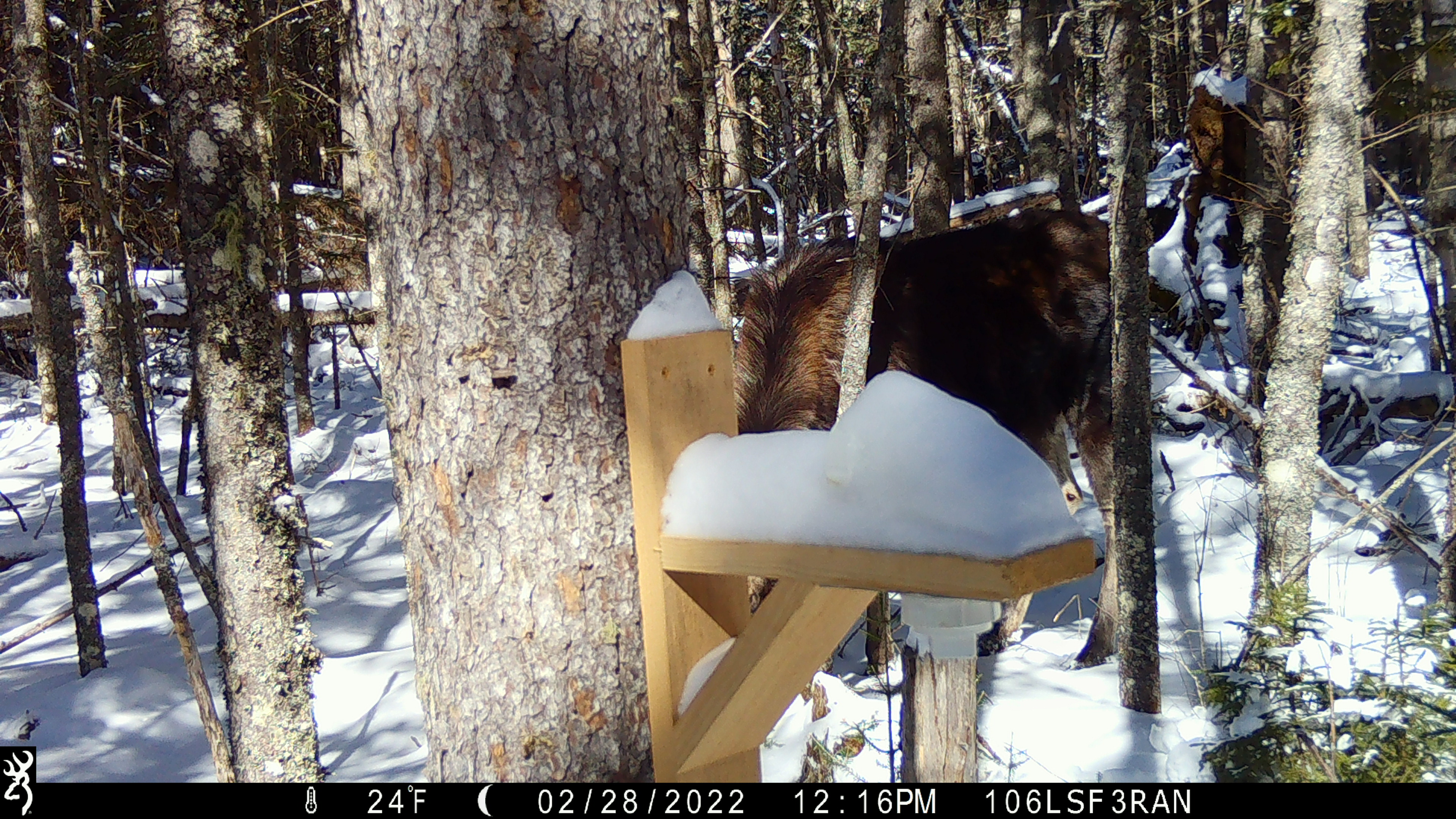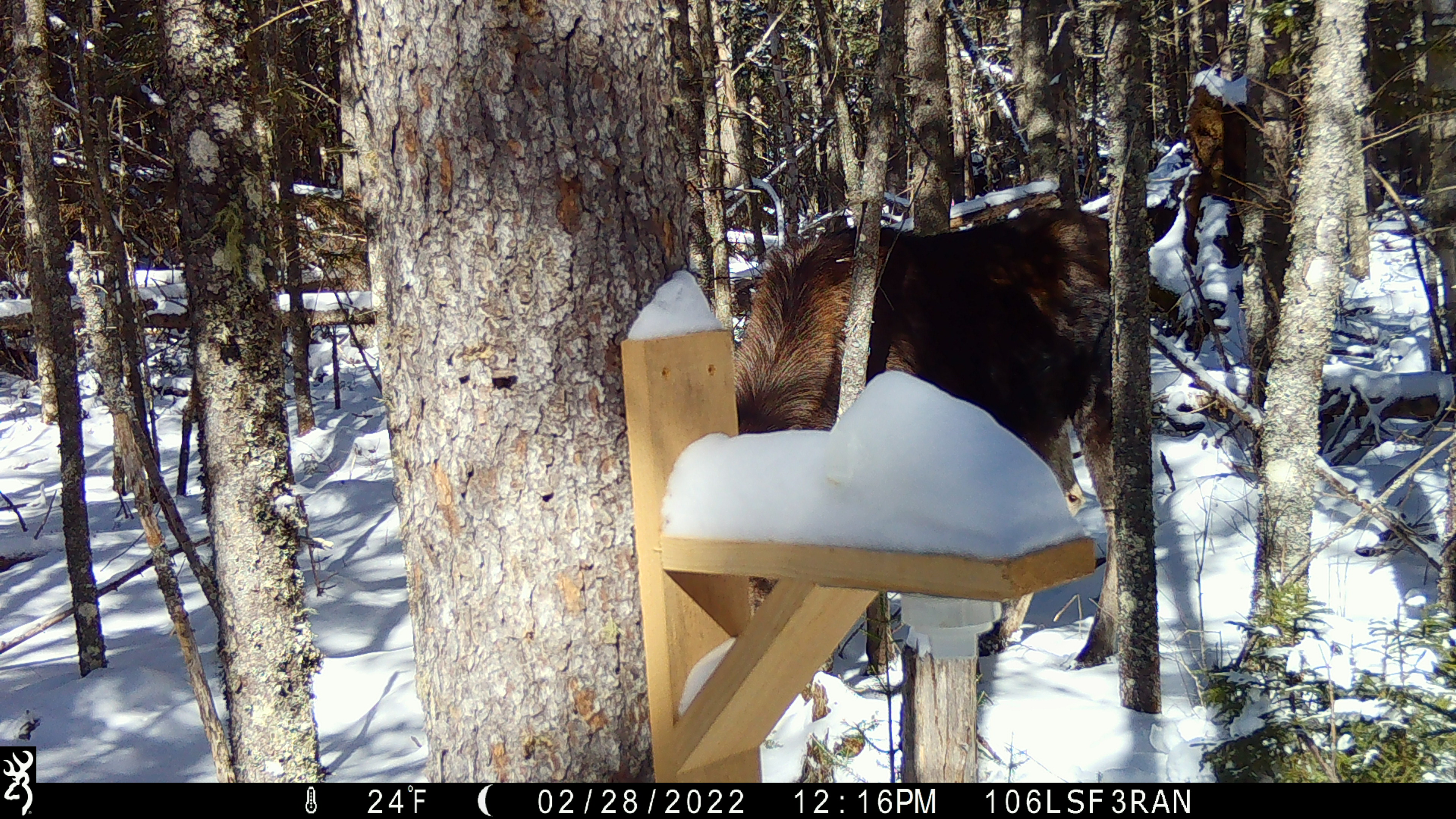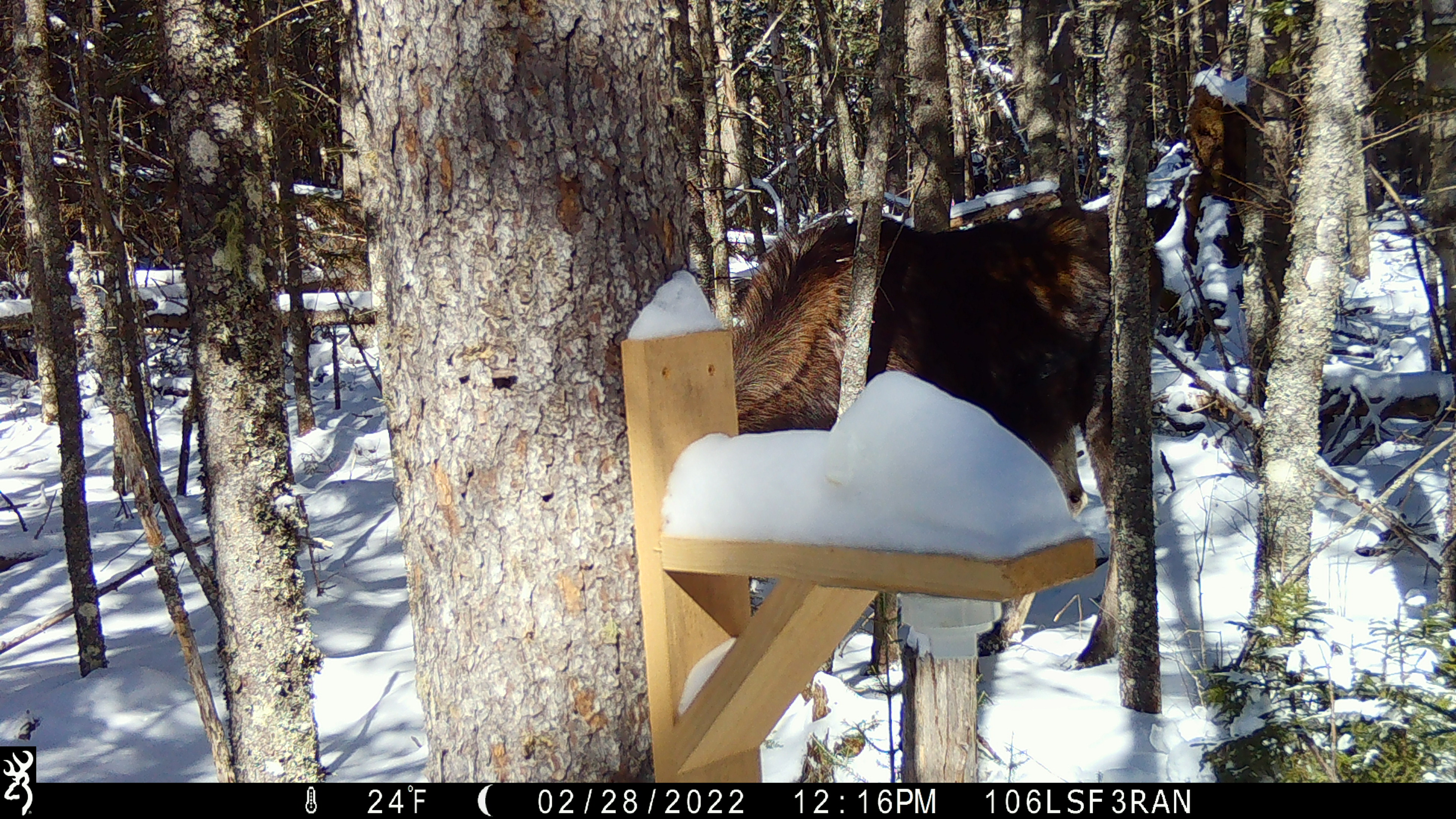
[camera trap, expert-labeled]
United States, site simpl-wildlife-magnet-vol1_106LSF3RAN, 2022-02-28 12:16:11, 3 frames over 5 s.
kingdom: Animalia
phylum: Chordata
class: Mammalia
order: Artiodactyla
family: Cervidae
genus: Alces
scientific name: Alces alces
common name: moose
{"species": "moose (Alces alces)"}